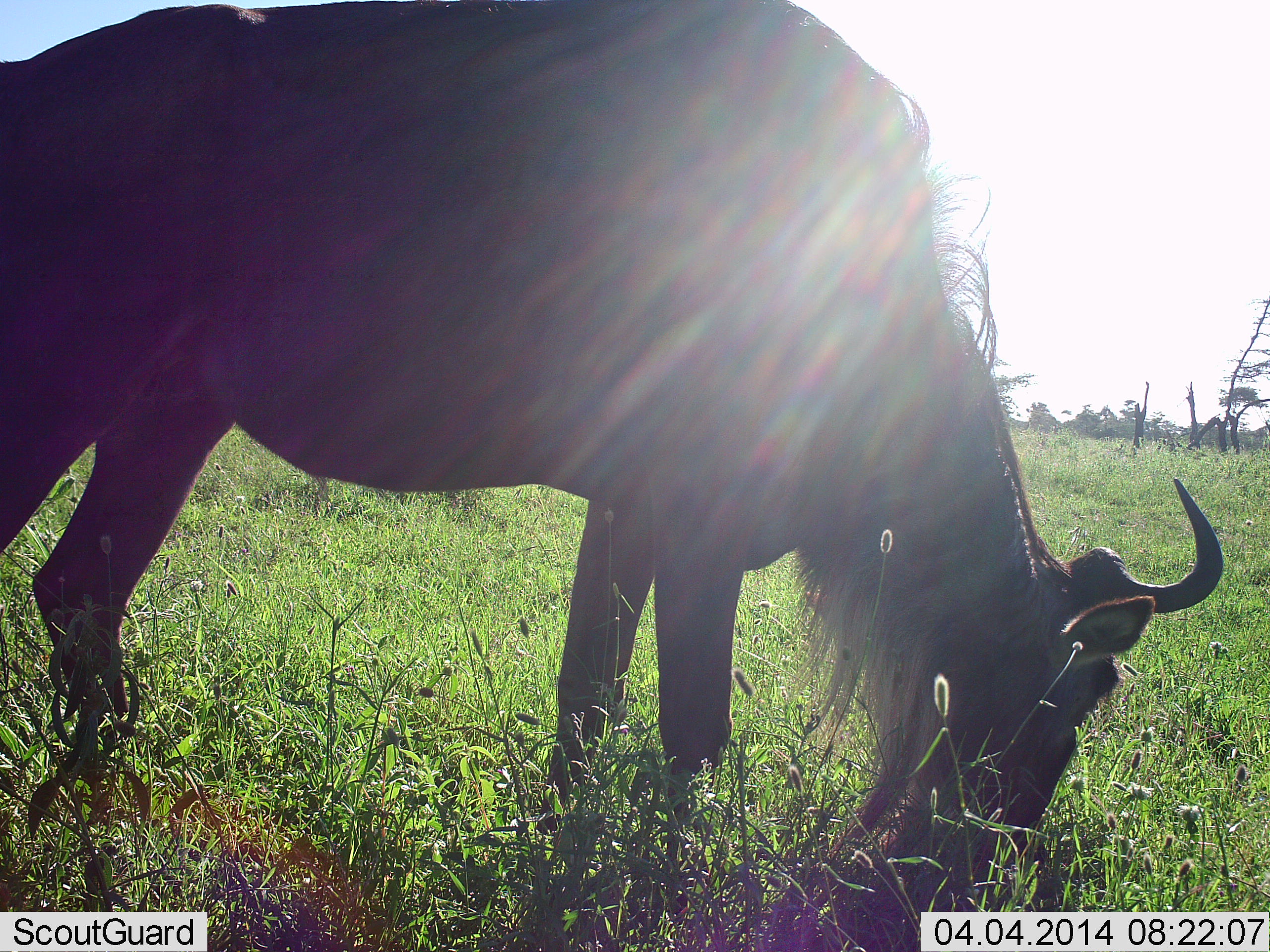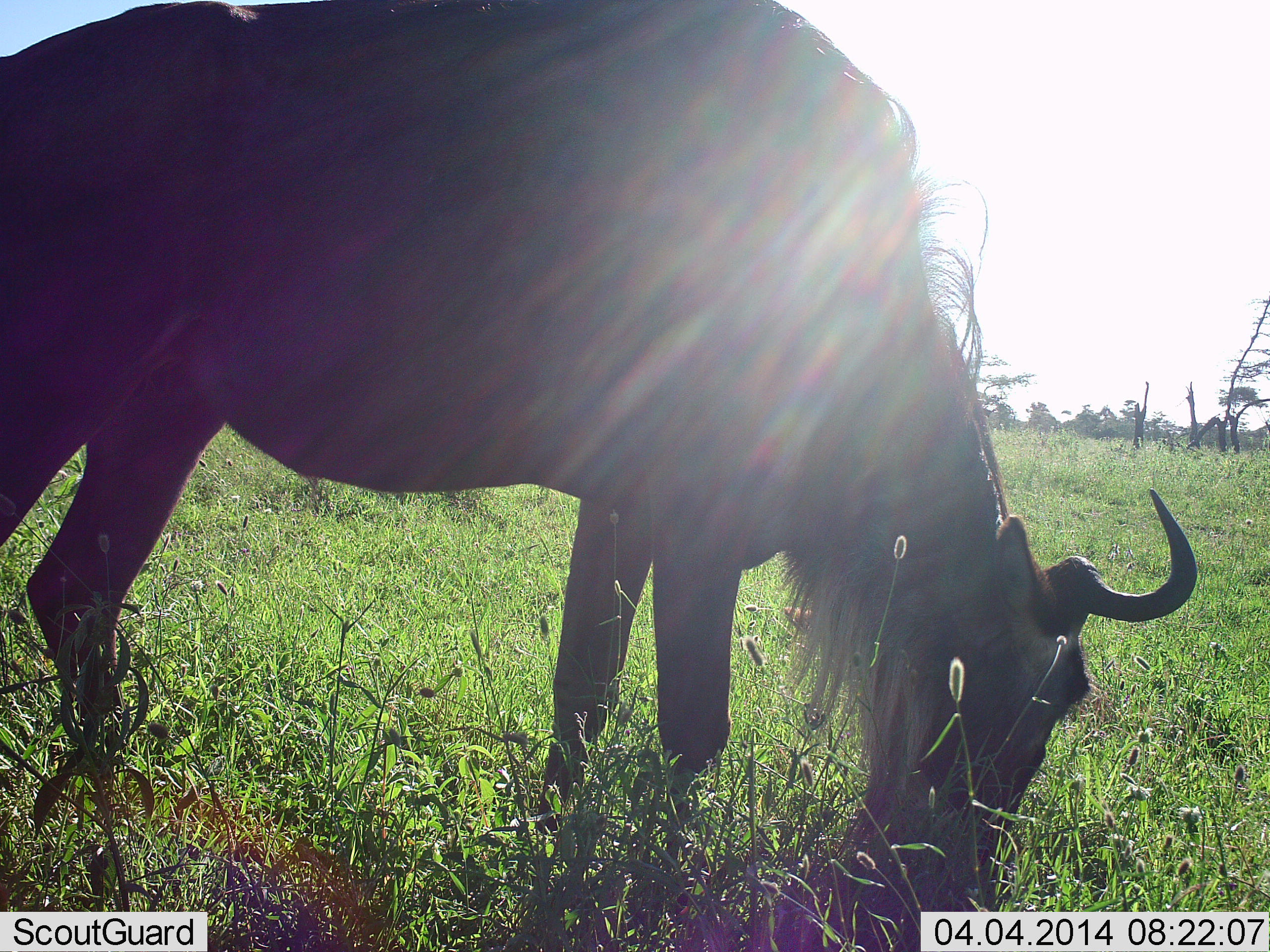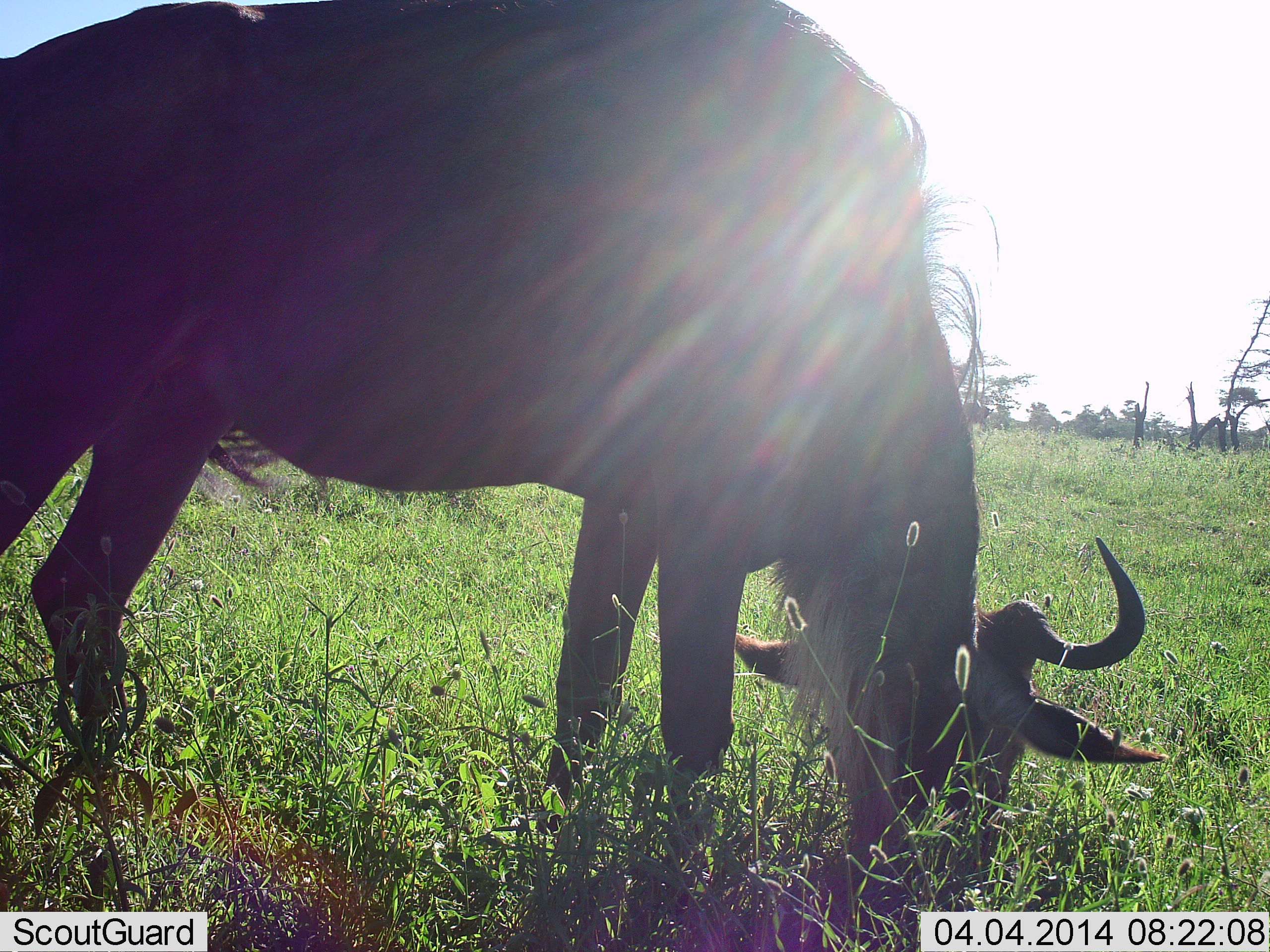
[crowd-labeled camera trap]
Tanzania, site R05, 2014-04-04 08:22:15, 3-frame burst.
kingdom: Animalia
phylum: Chordata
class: Mammalia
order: Artiodactyla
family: Bovidae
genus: Connochaetes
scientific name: Connochaetes taurinus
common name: blue wildebeest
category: wildebeest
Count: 1.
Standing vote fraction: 16%.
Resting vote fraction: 0%.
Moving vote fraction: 0%.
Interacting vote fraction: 0%.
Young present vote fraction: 0%.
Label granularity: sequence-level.